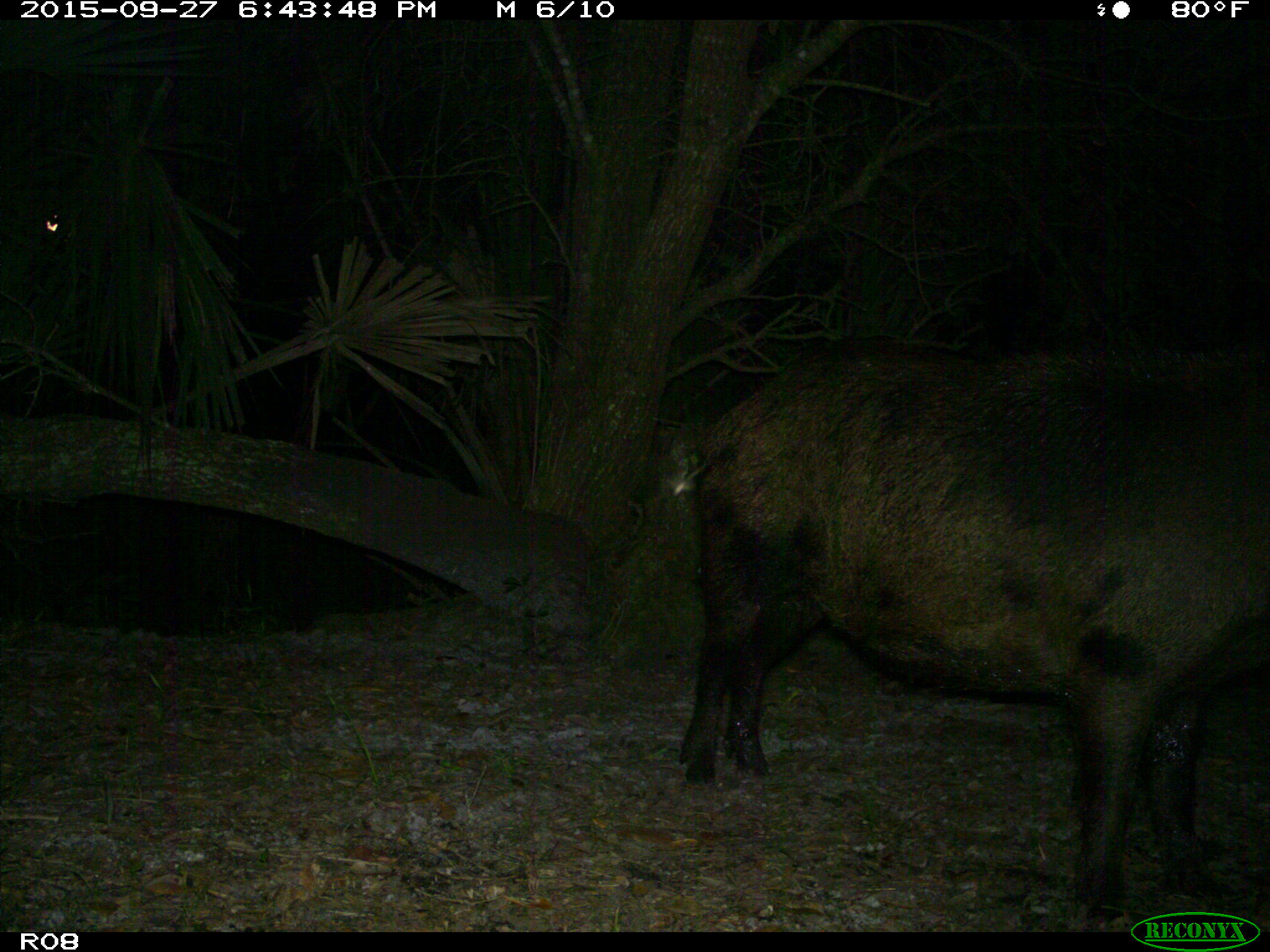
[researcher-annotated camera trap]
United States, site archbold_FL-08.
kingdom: Animalia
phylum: Chordata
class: Mammalia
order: Artiodactyla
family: Suidae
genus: Sus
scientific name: Sus scrofa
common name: wild boar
Sus scrofa (wild boar).